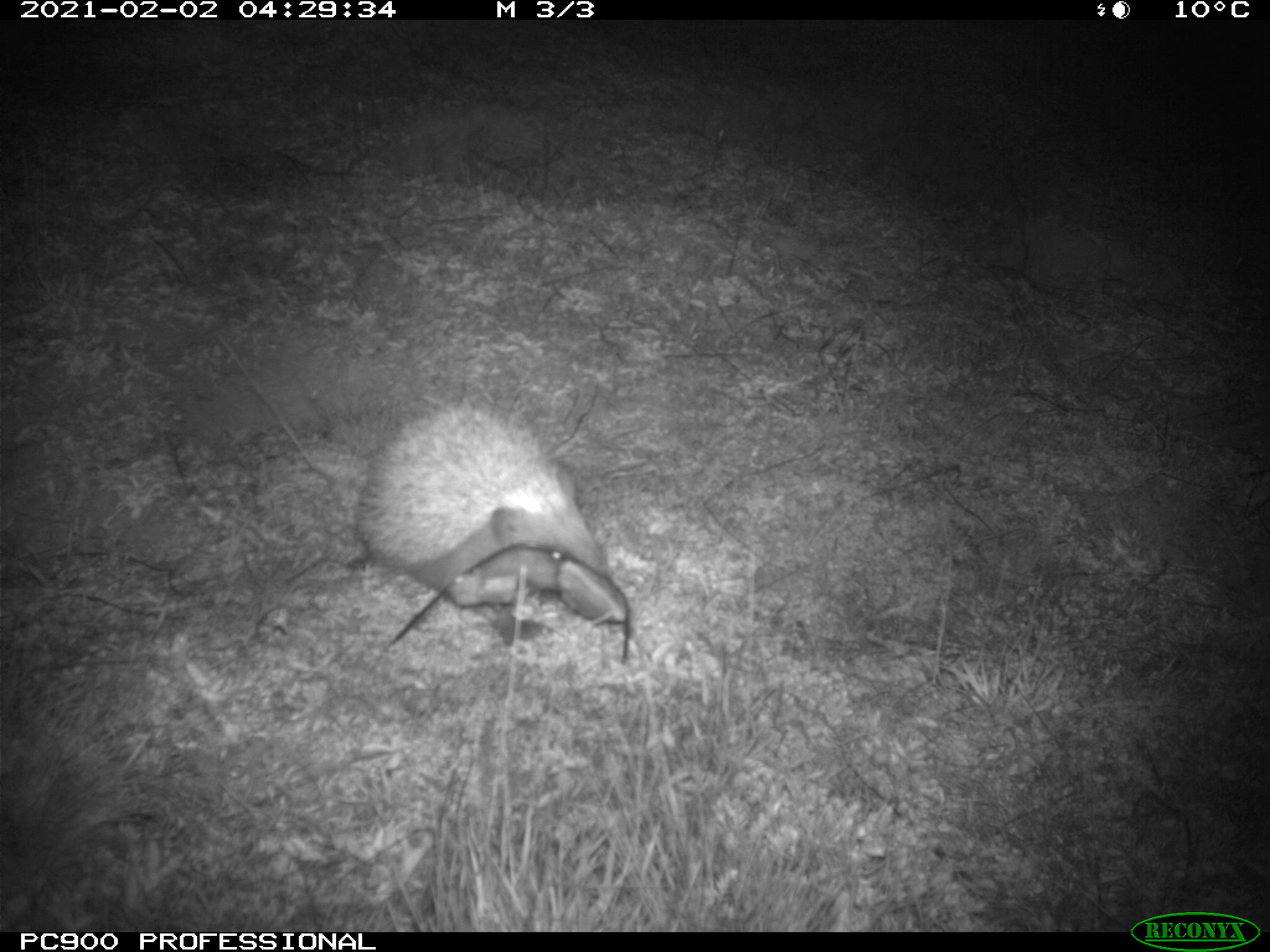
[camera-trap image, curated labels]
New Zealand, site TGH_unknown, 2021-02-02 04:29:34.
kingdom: Animalia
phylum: Chordata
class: Mammalia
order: Eulipotyphla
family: Erinaceidae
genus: Erinaceus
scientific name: Erinaceus europaeus europaeus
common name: european hedgehog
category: hedgehog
Hedgehog (european hedgehog) (Erinaceus europaeus europaeus).